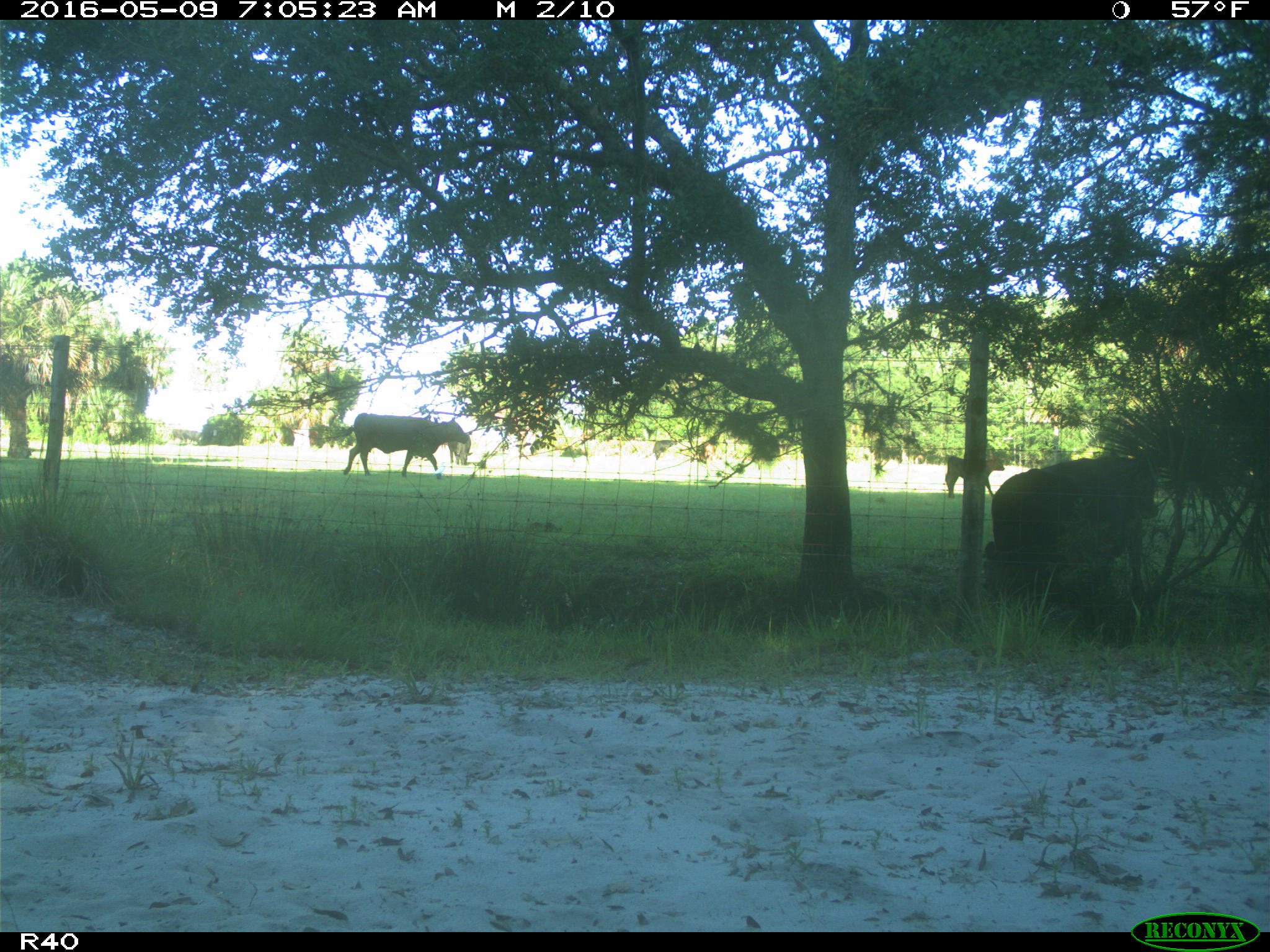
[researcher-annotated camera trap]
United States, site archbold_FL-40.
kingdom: Animalia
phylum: Chordata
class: Mammalia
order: Artiodactyla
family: Bovidae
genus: Bos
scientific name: Bos taurus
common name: domestic cow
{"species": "Bos taurus (domestic cow)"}